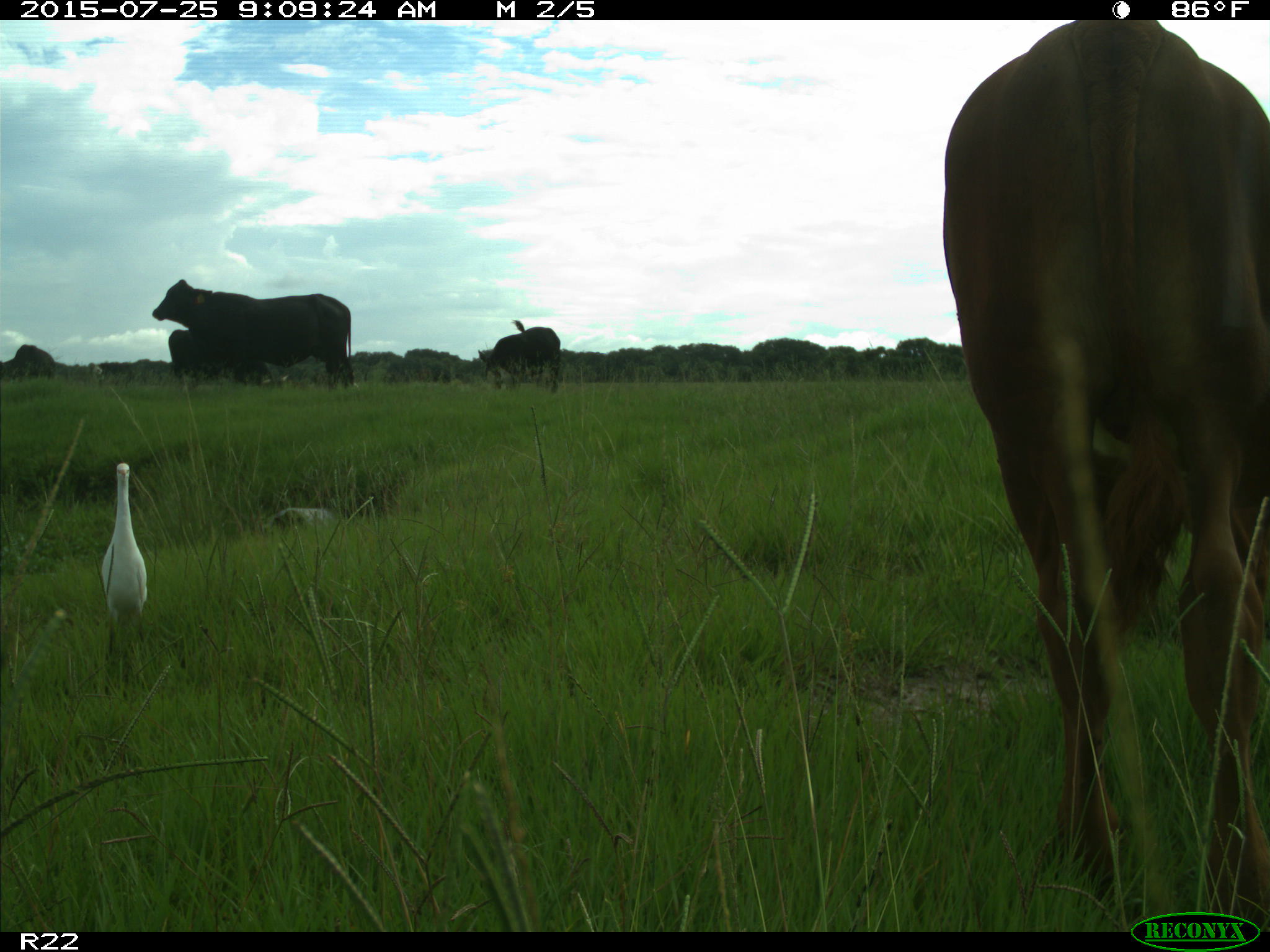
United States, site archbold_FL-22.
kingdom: Animalia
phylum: Chordata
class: Mammalia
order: Artiodactyla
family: Bovidae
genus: Bos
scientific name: Bos taurus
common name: domestic cow